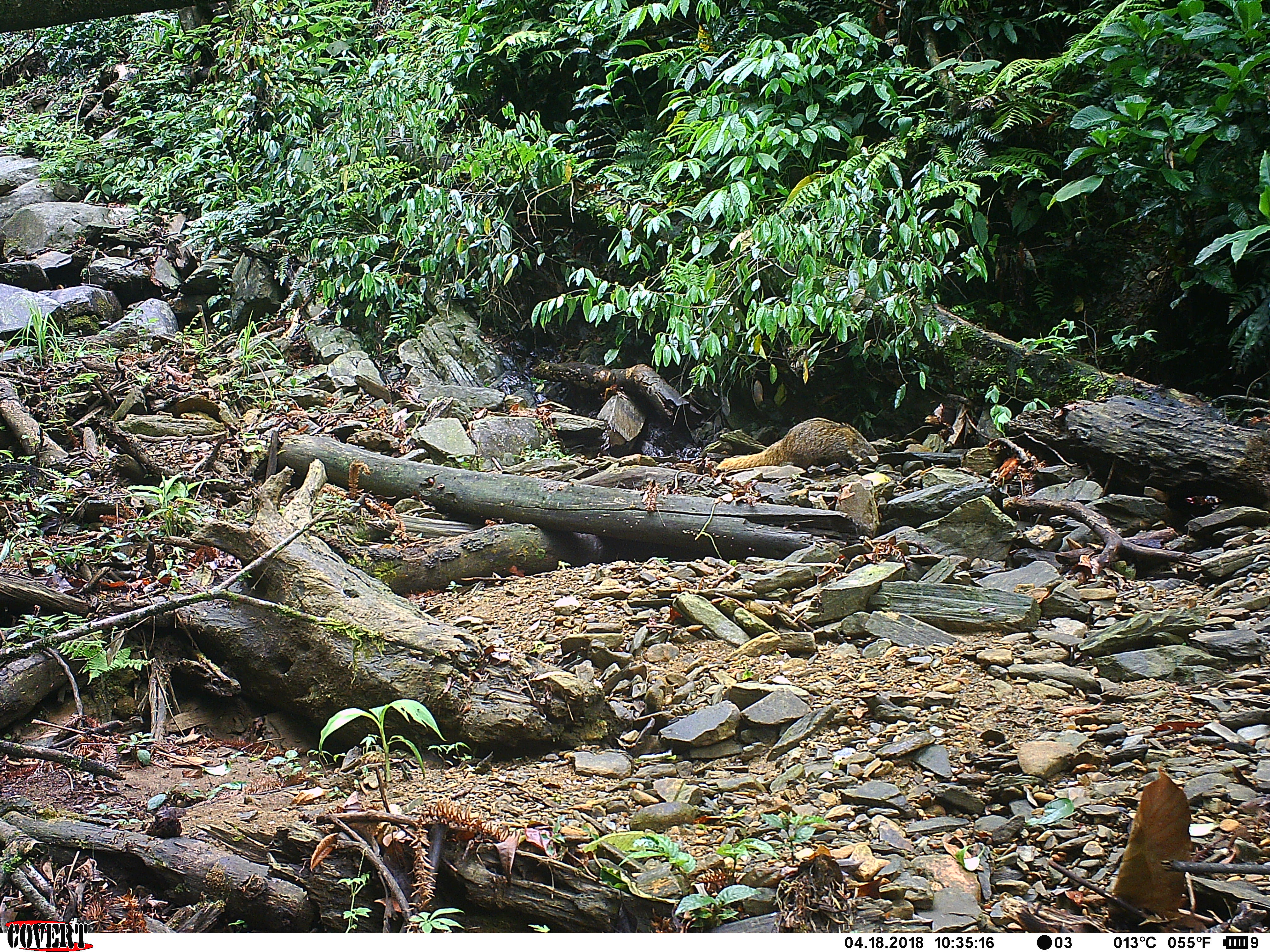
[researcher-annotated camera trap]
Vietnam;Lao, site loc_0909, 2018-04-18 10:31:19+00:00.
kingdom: Animalia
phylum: Chordata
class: Mammalia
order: Carnivora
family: Herpestidae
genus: Urva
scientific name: Urva urva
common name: crab-eating mongoose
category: crab eating mongoose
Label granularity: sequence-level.